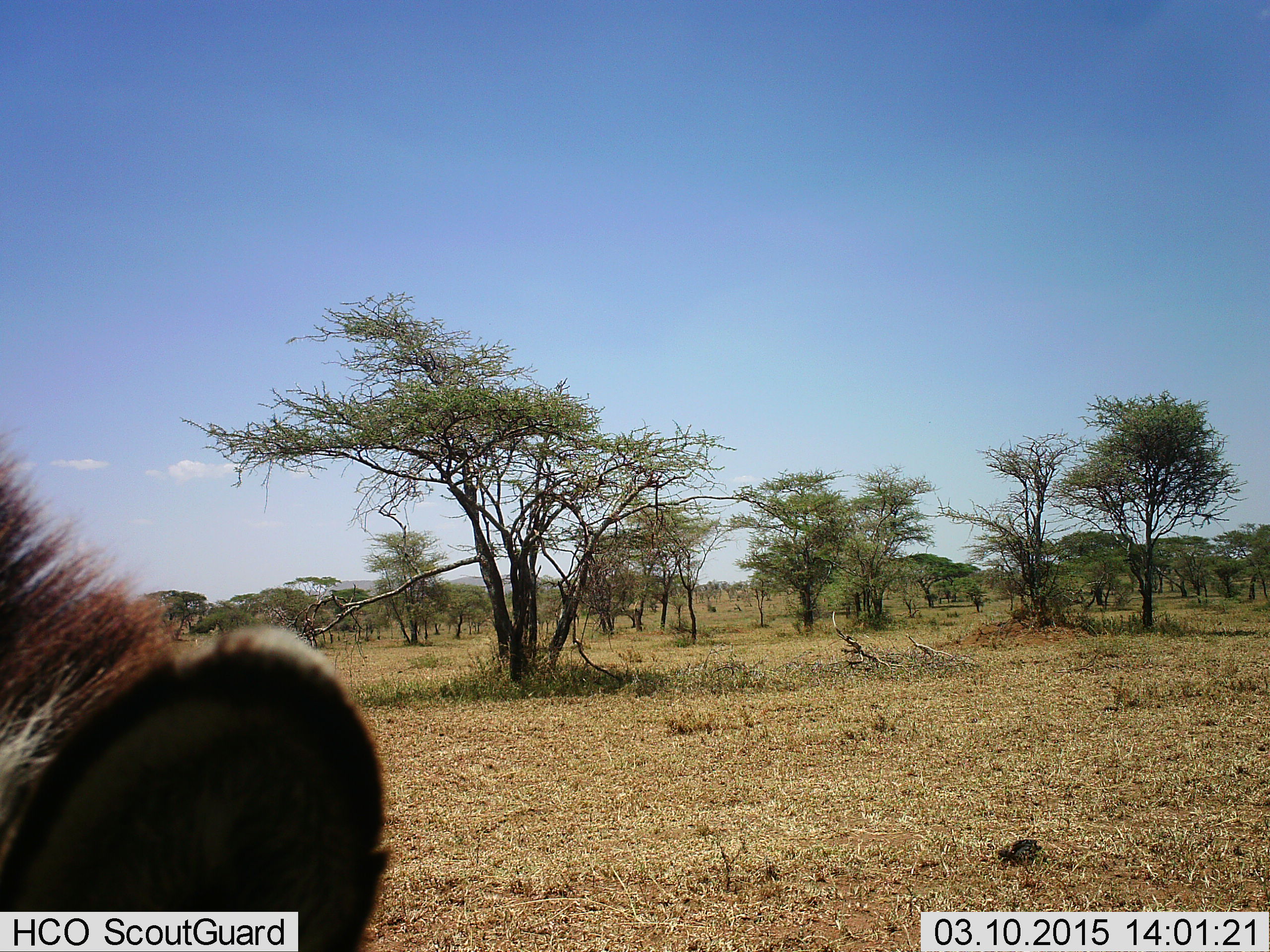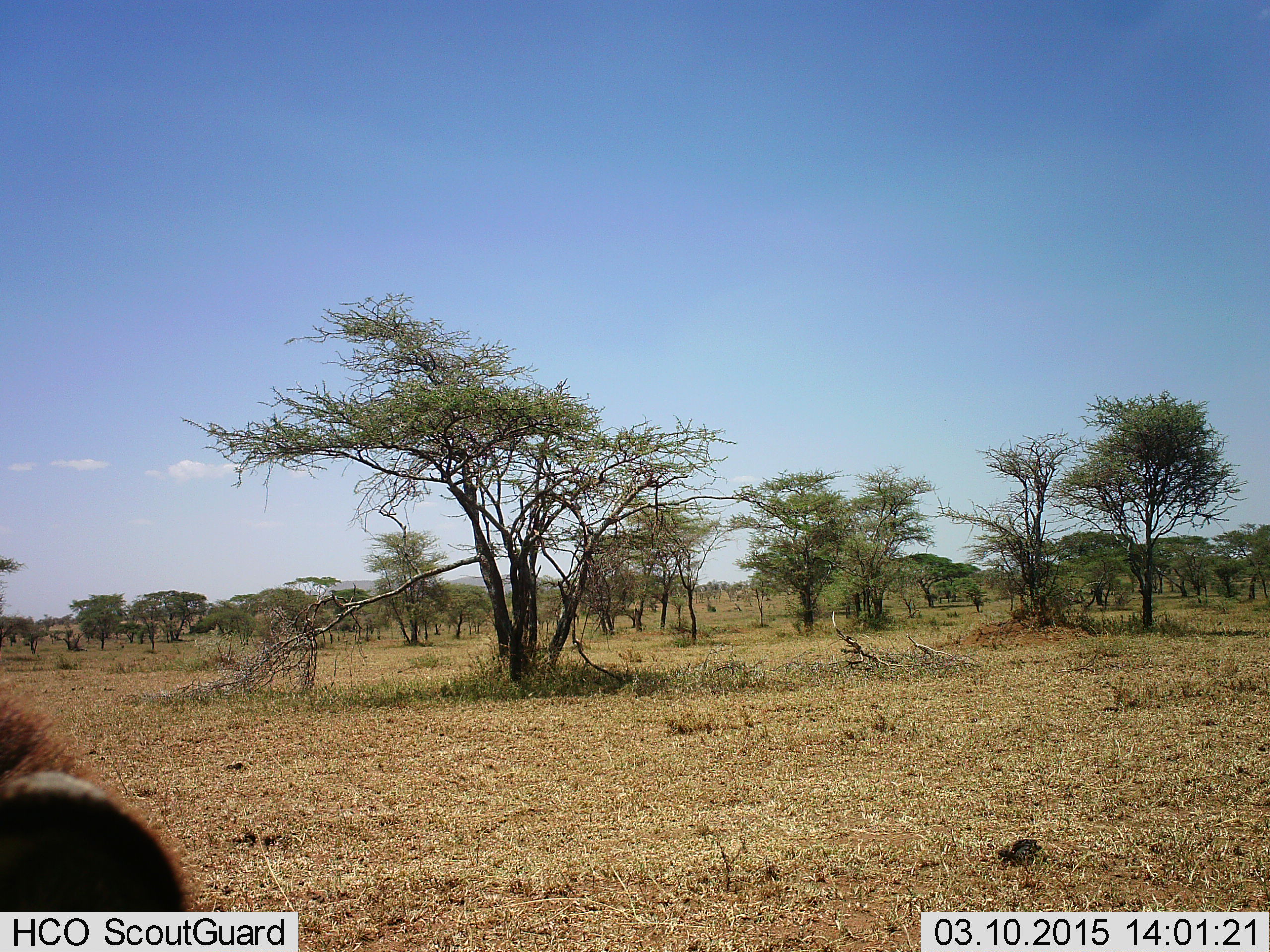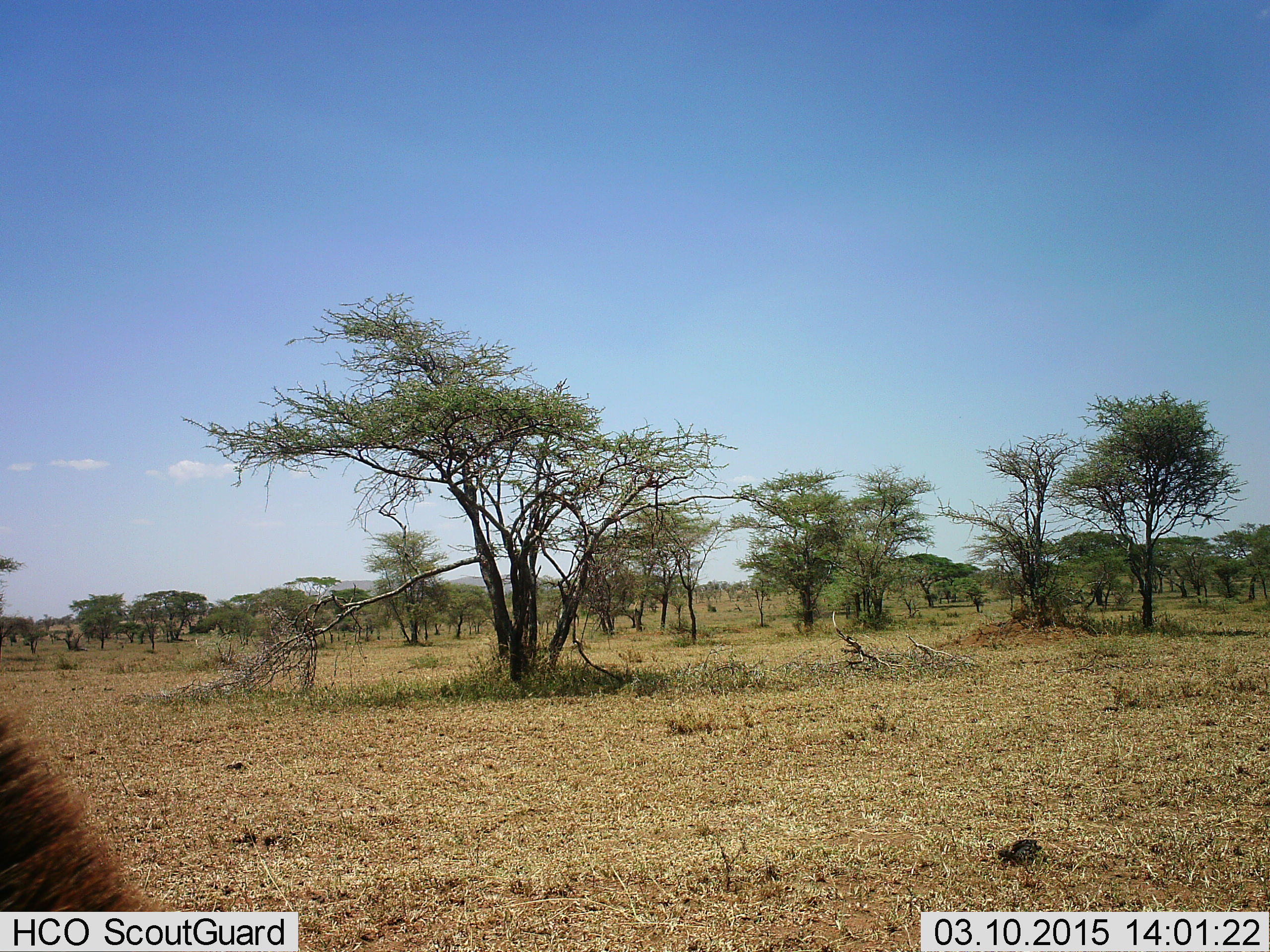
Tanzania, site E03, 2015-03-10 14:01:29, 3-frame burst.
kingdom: Animalia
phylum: Chordata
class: Mammalia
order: Perissodactyla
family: Equidae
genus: Equus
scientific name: Equus quagga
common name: plains zebra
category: zebra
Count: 1.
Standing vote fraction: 80%.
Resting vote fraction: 0%.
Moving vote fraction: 0%.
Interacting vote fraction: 0%.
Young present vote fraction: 0%.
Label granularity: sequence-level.